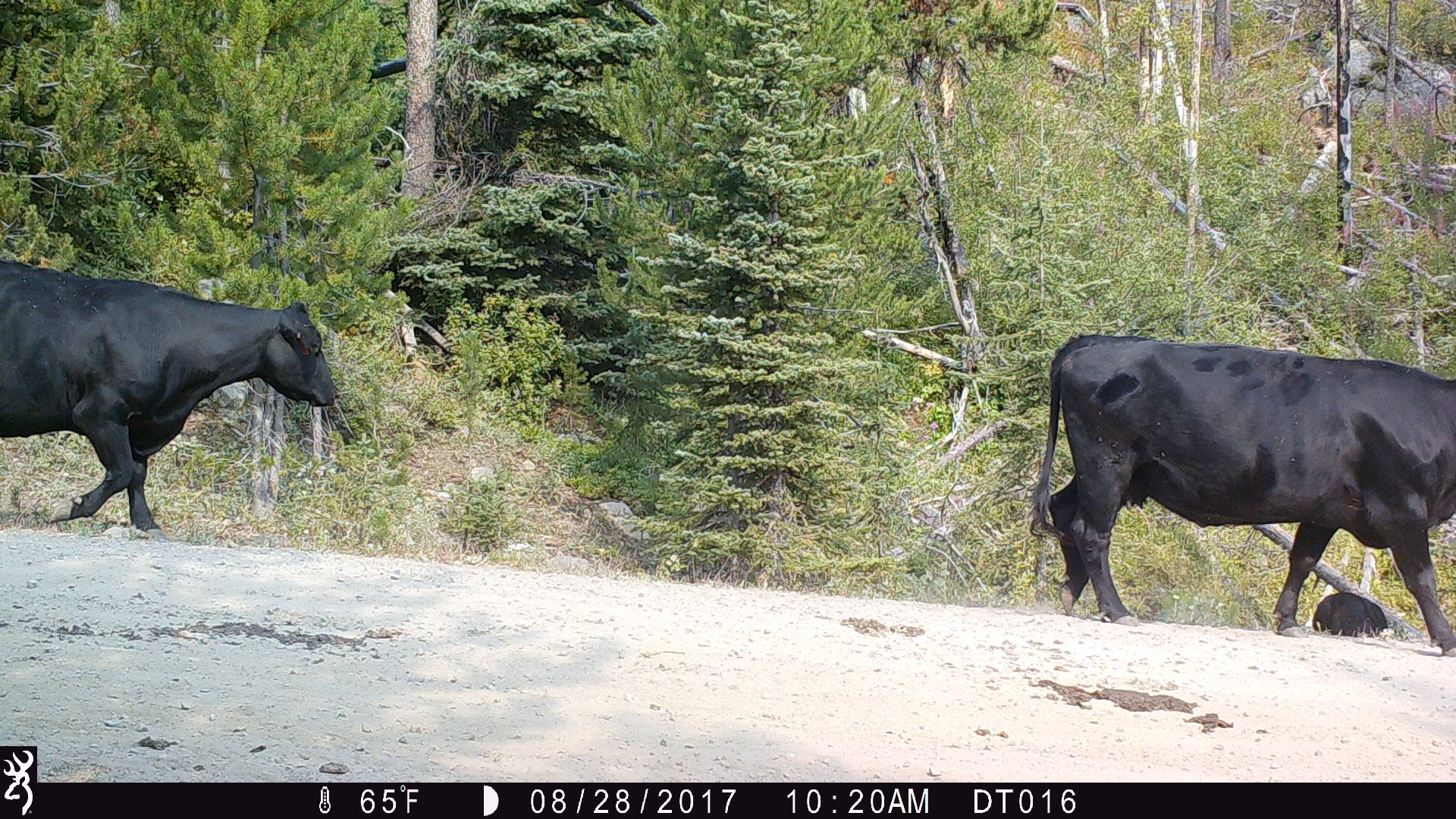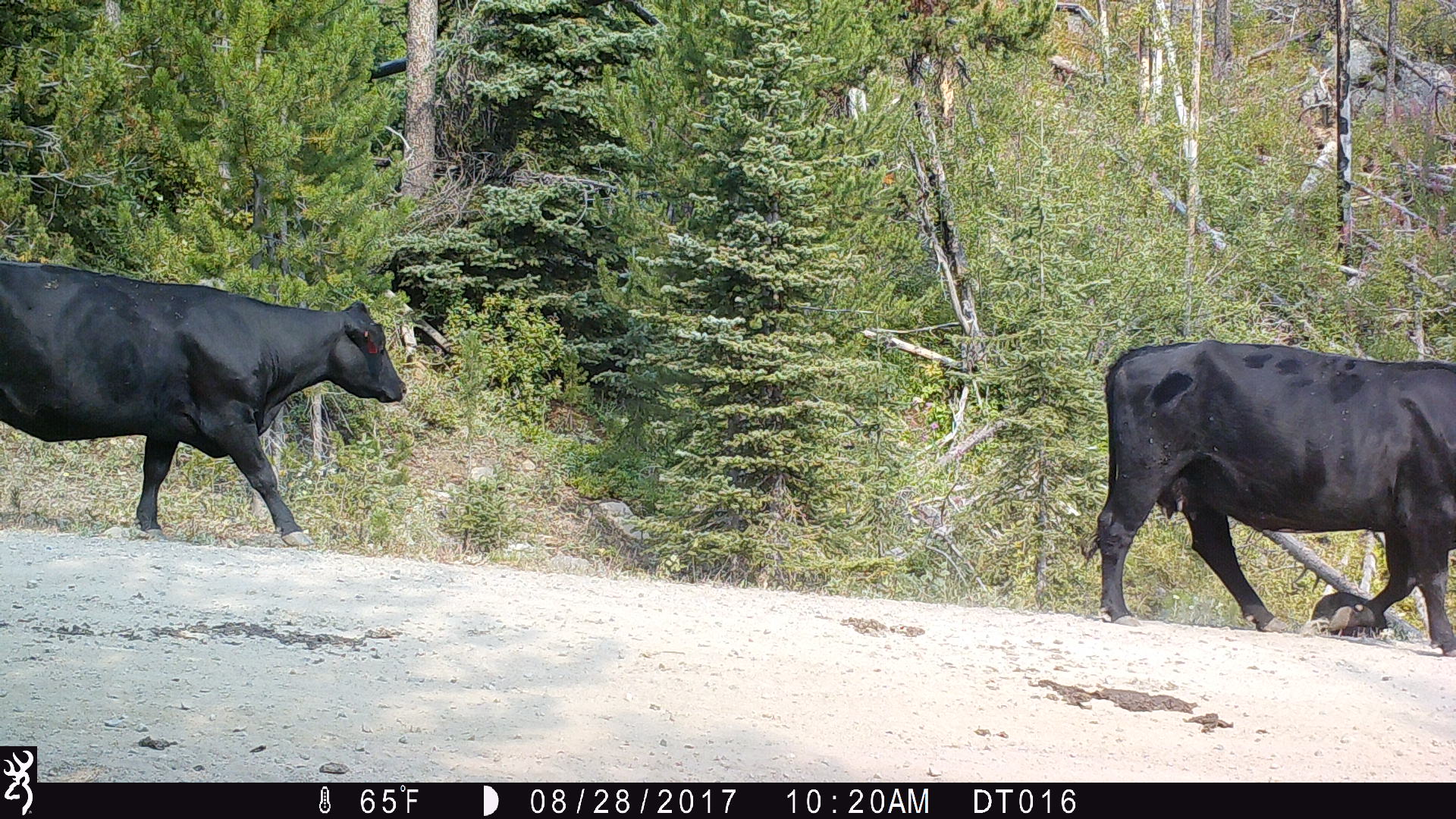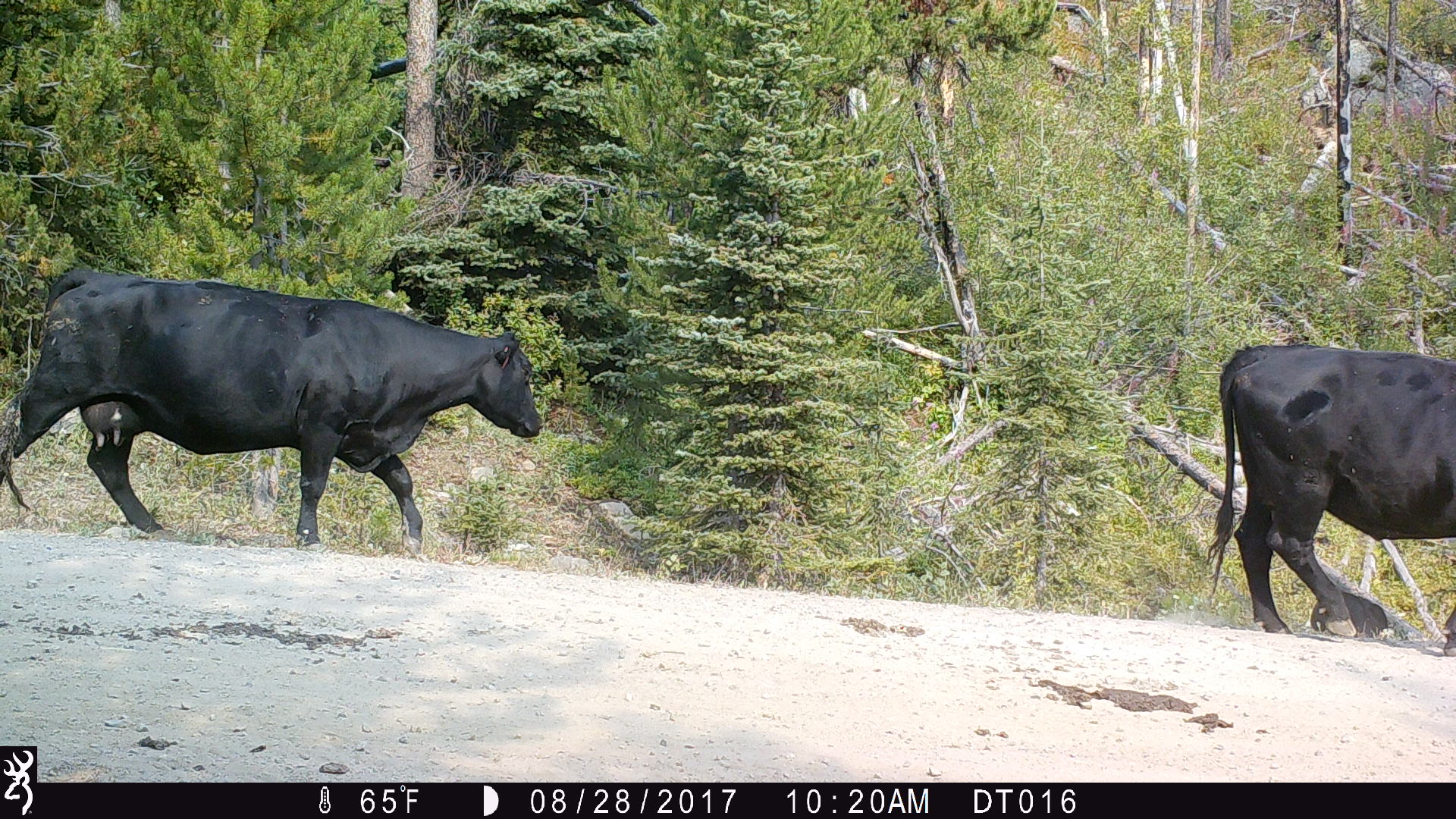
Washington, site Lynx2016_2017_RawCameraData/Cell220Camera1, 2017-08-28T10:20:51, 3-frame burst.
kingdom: Animalia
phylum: Chordata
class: Mammalia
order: Artiodactyla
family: Bovidae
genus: Bos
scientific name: Bos taurus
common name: domestic cattle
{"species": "domestic cattle (Bos taurus)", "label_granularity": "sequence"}